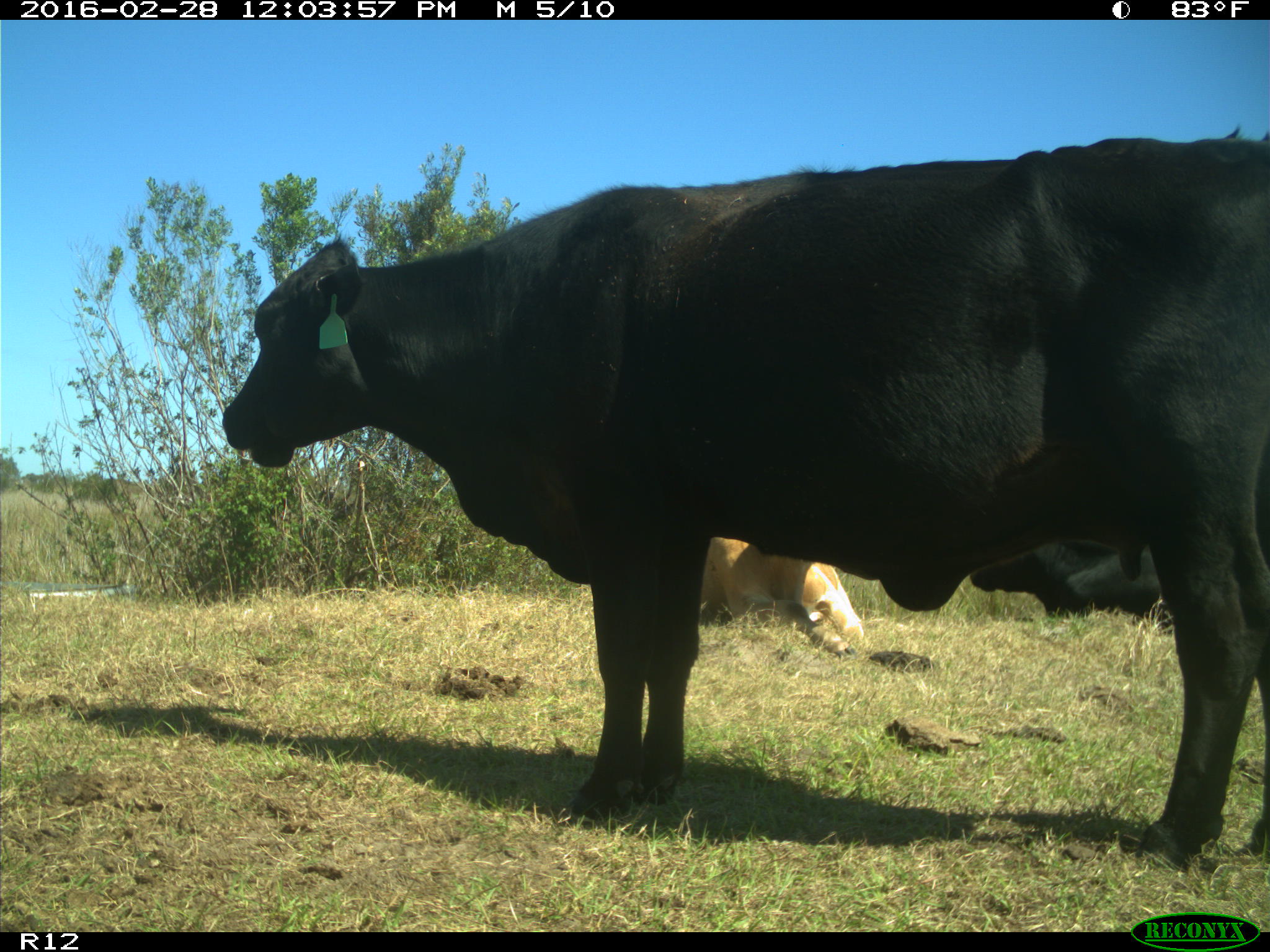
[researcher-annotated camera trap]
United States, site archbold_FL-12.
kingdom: Animalia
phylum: Chordata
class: Mammalia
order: Artiodactyla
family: Bovidae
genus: Bos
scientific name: Bos taurus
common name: domestic cow